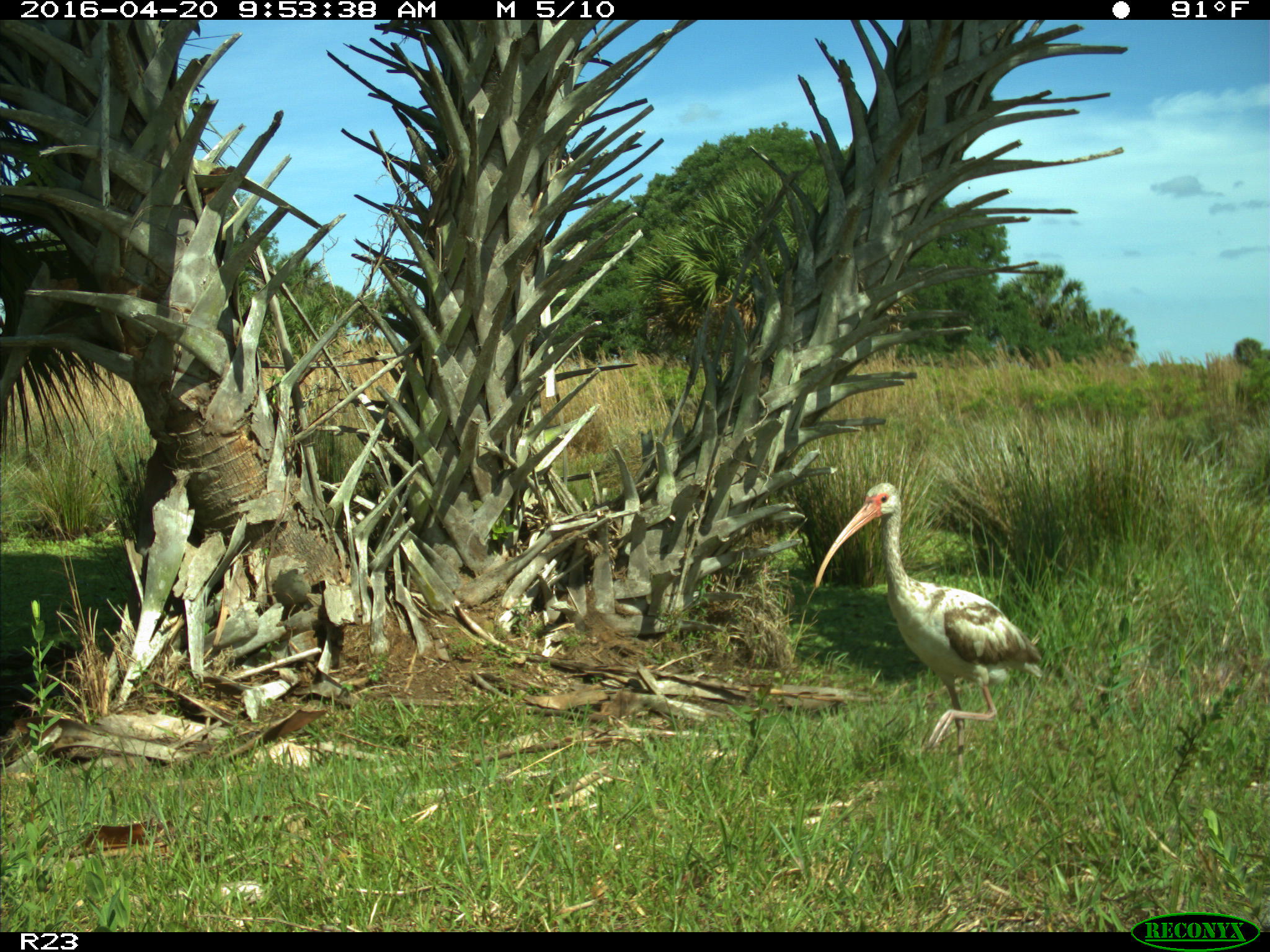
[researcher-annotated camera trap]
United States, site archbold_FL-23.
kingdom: Animalia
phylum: Chordata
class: Aves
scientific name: Aves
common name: birds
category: unidentified bird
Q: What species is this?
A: Unidentified bird (birds) (Aves).